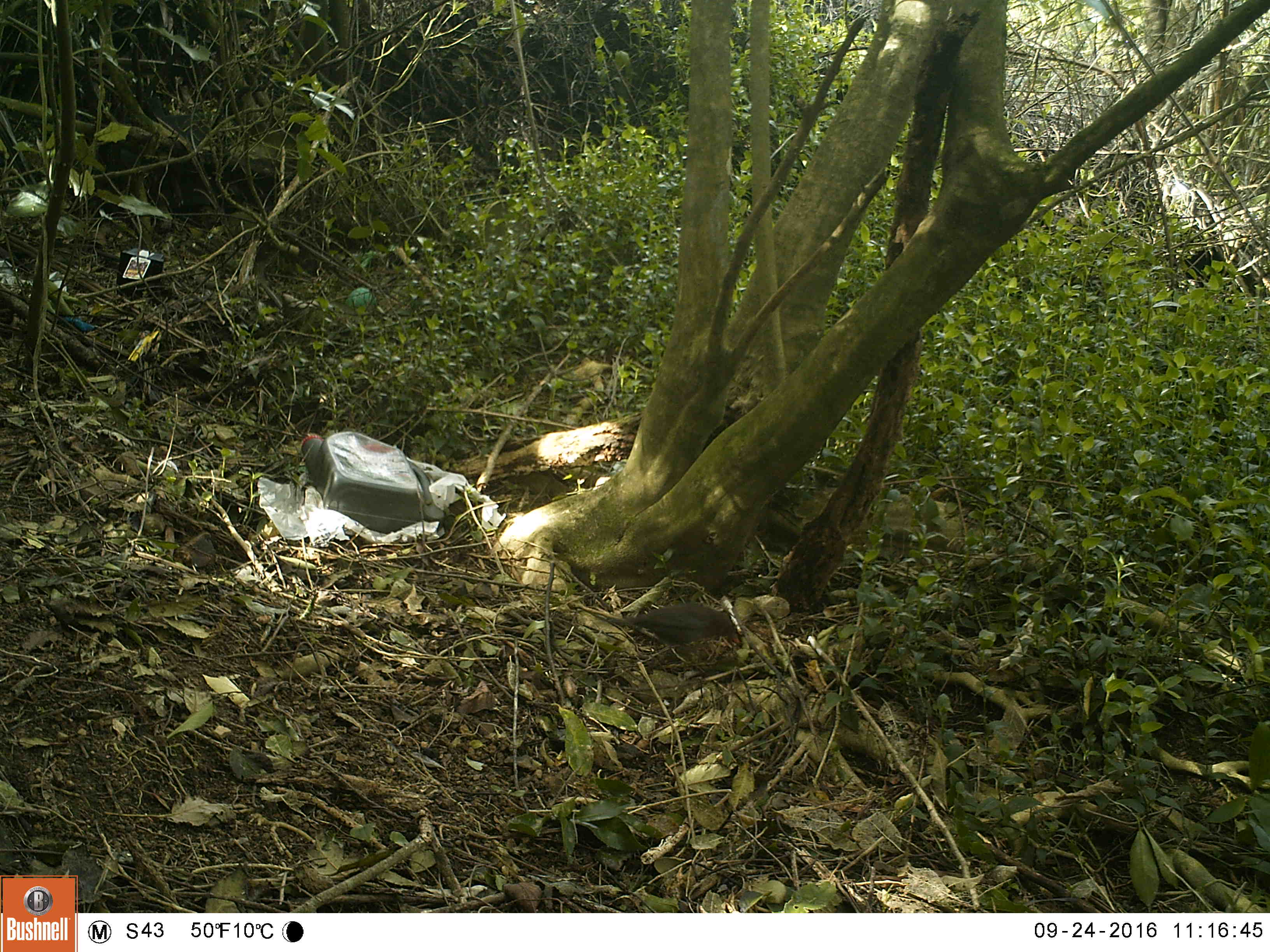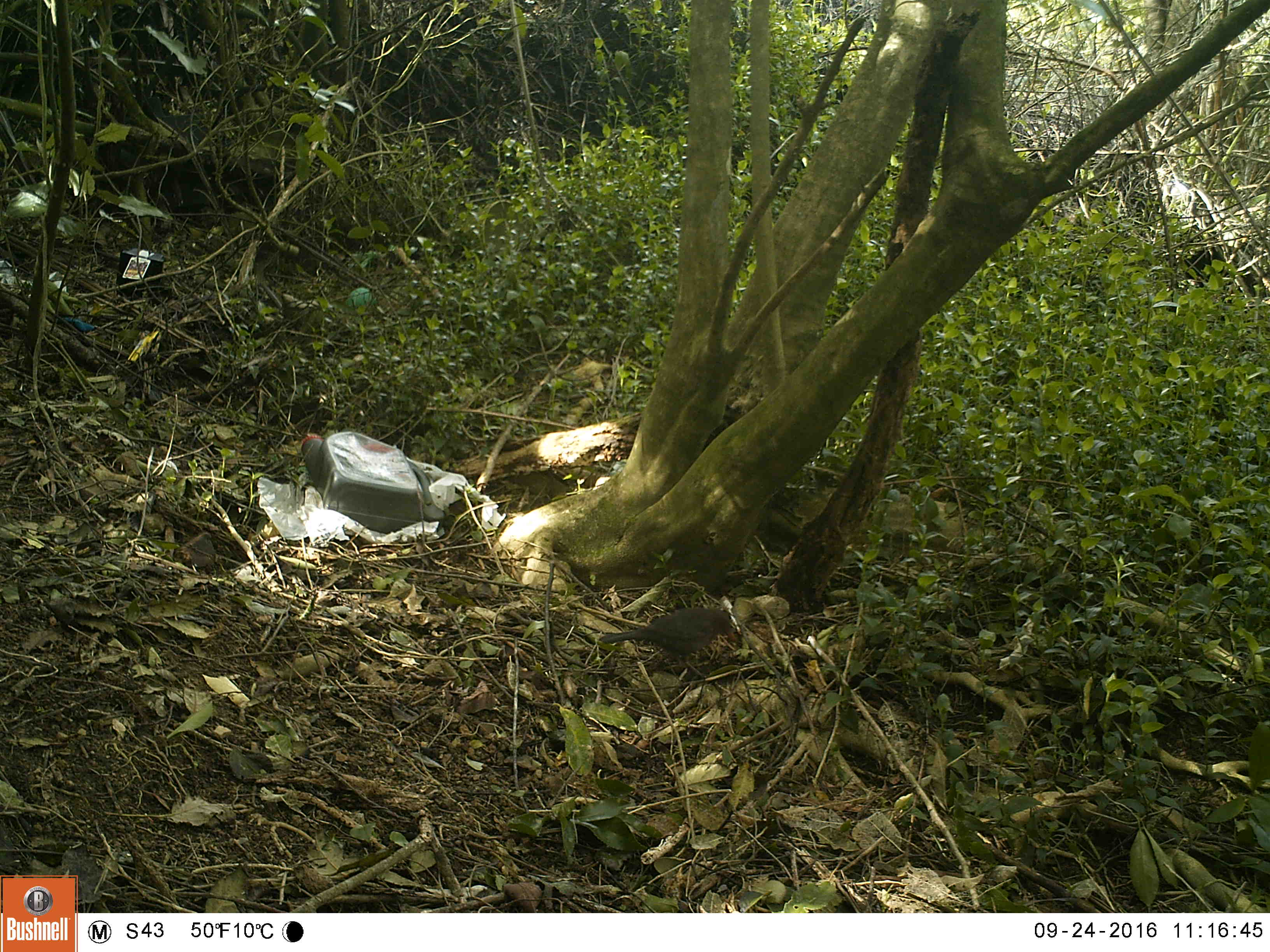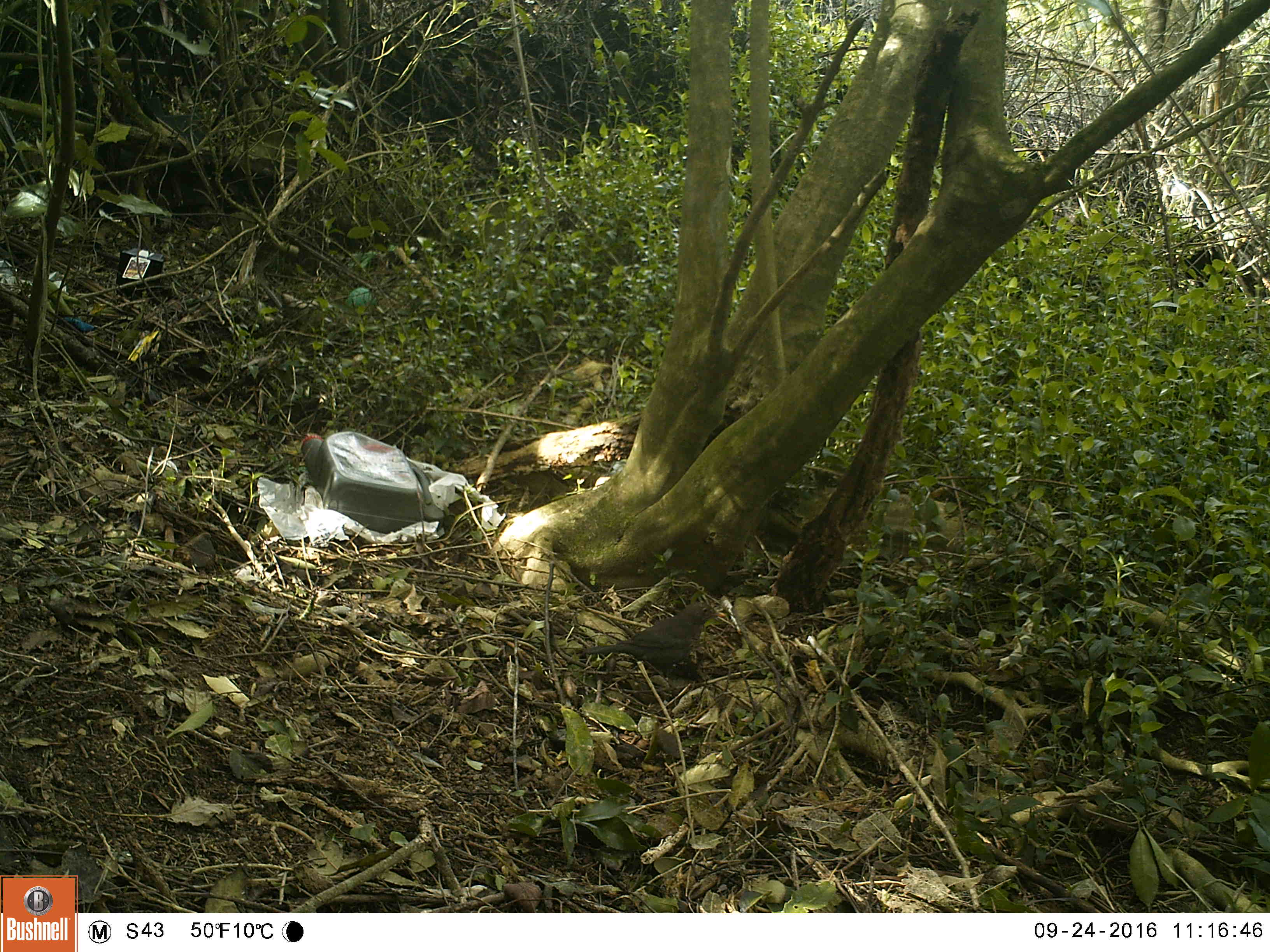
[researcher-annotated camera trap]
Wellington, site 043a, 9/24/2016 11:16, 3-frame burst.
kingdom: Animalia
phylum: Chordata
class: Aves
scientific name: Aves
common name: bird